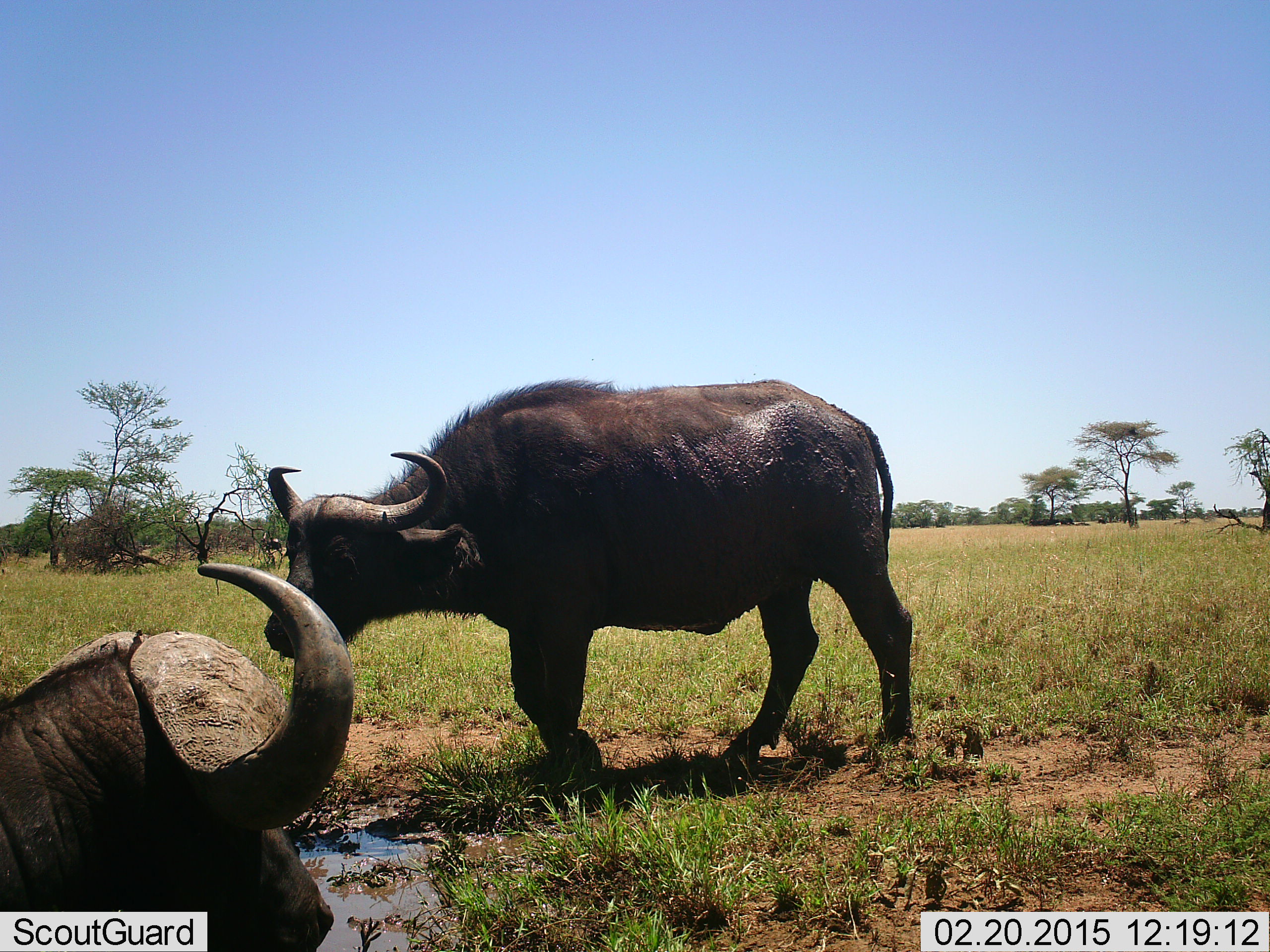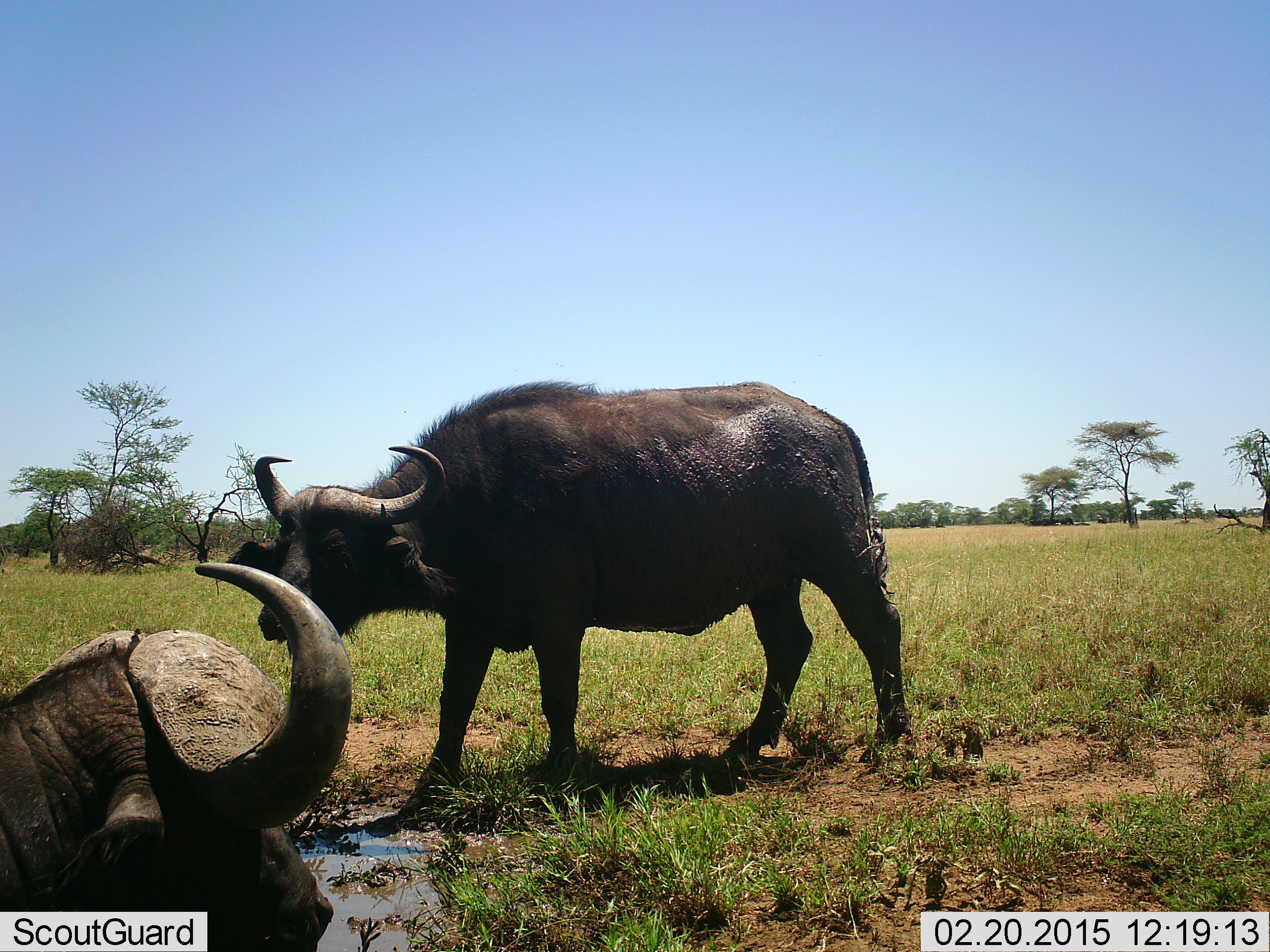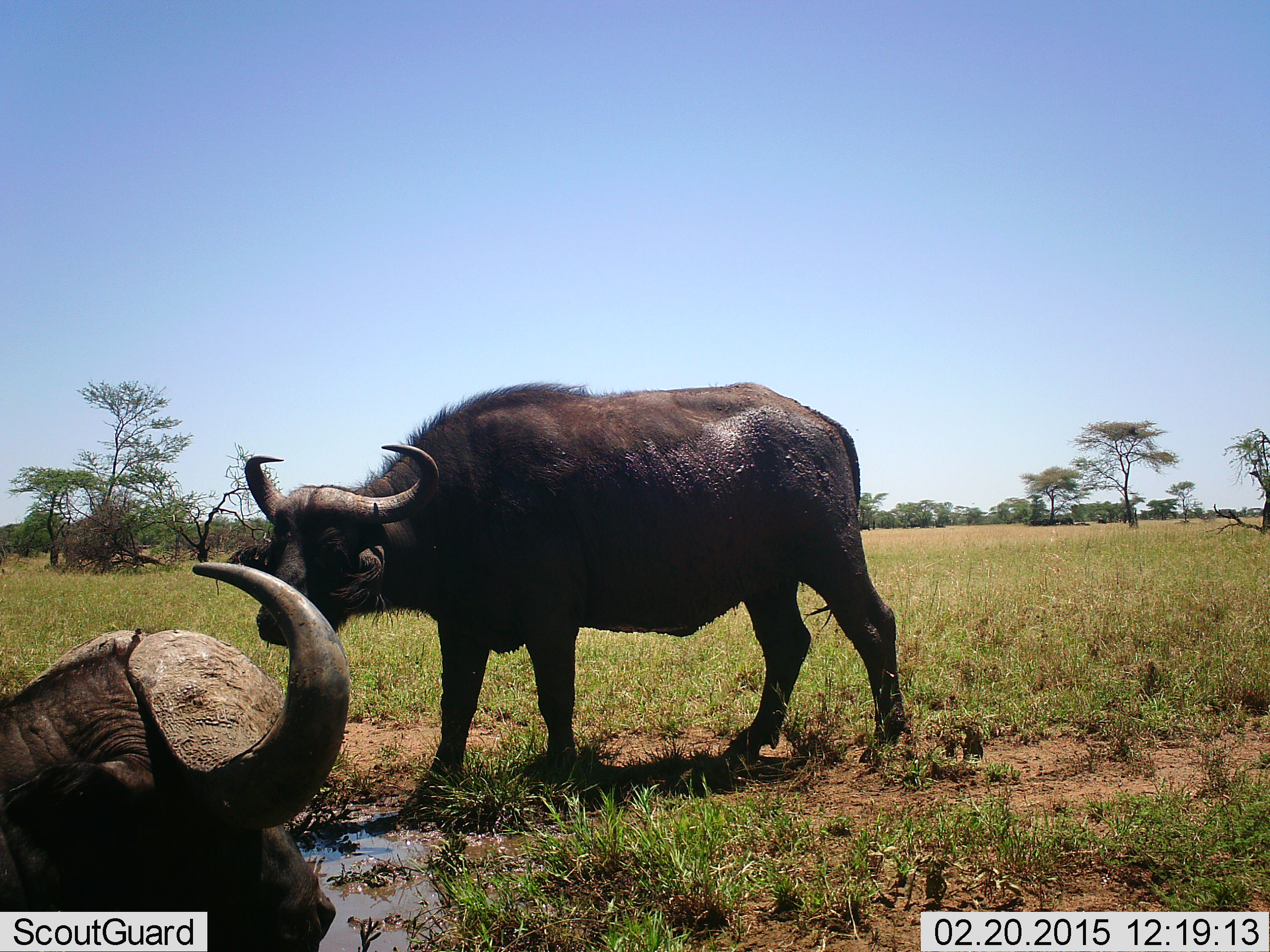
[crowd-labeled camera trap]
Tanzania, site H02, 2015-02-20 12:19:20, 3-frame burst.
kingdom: Animalia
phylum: Chordata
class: Mammalia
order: Artiodactyla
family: Bovidae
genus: Syncerus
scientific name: Syncerus caffer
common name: cape buffalo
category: buffalo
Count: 2.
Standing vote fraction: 90%.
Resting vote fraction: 90%.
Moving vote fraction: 10%.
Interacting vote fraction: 10%.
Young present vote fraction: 0%.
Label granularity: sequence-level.